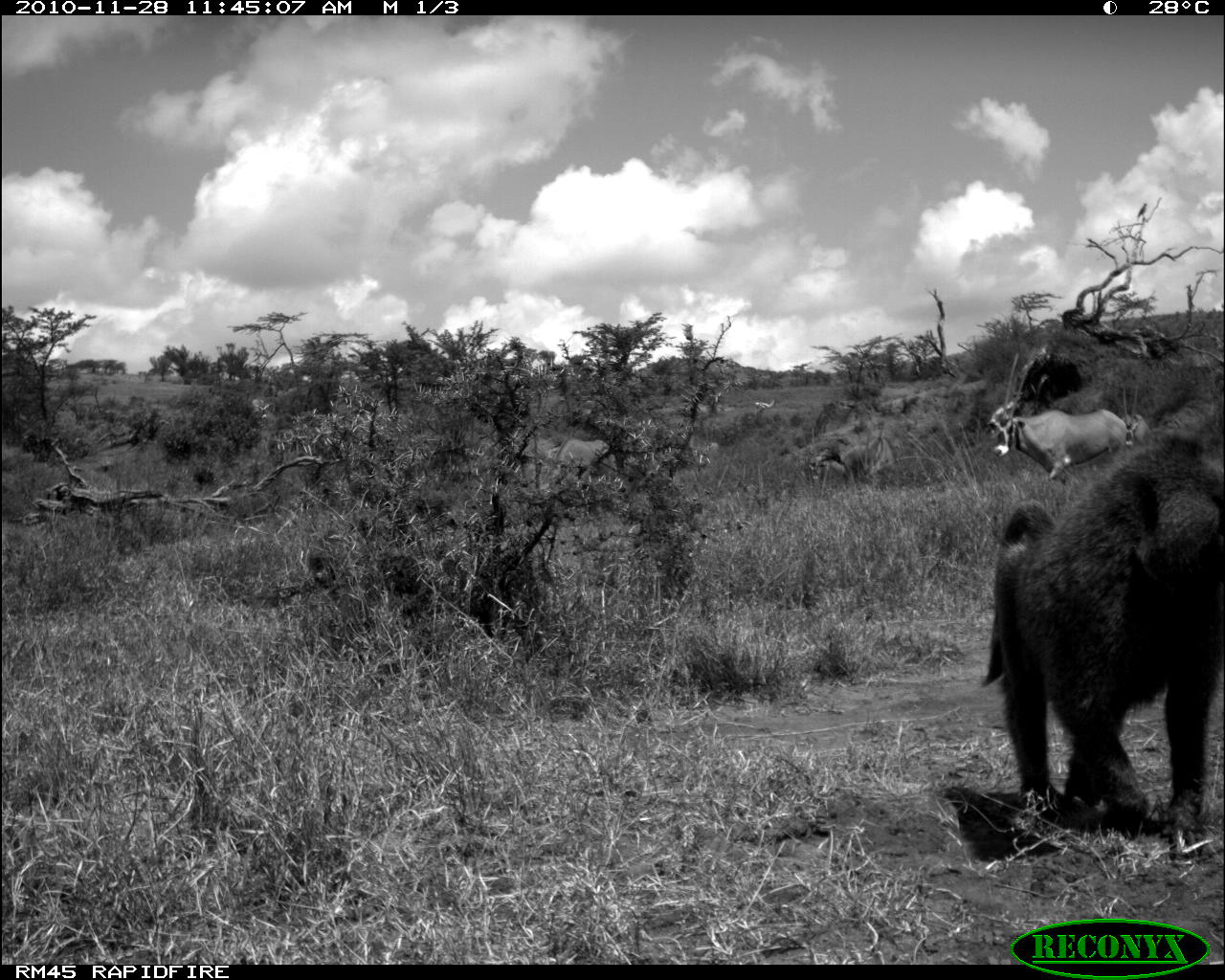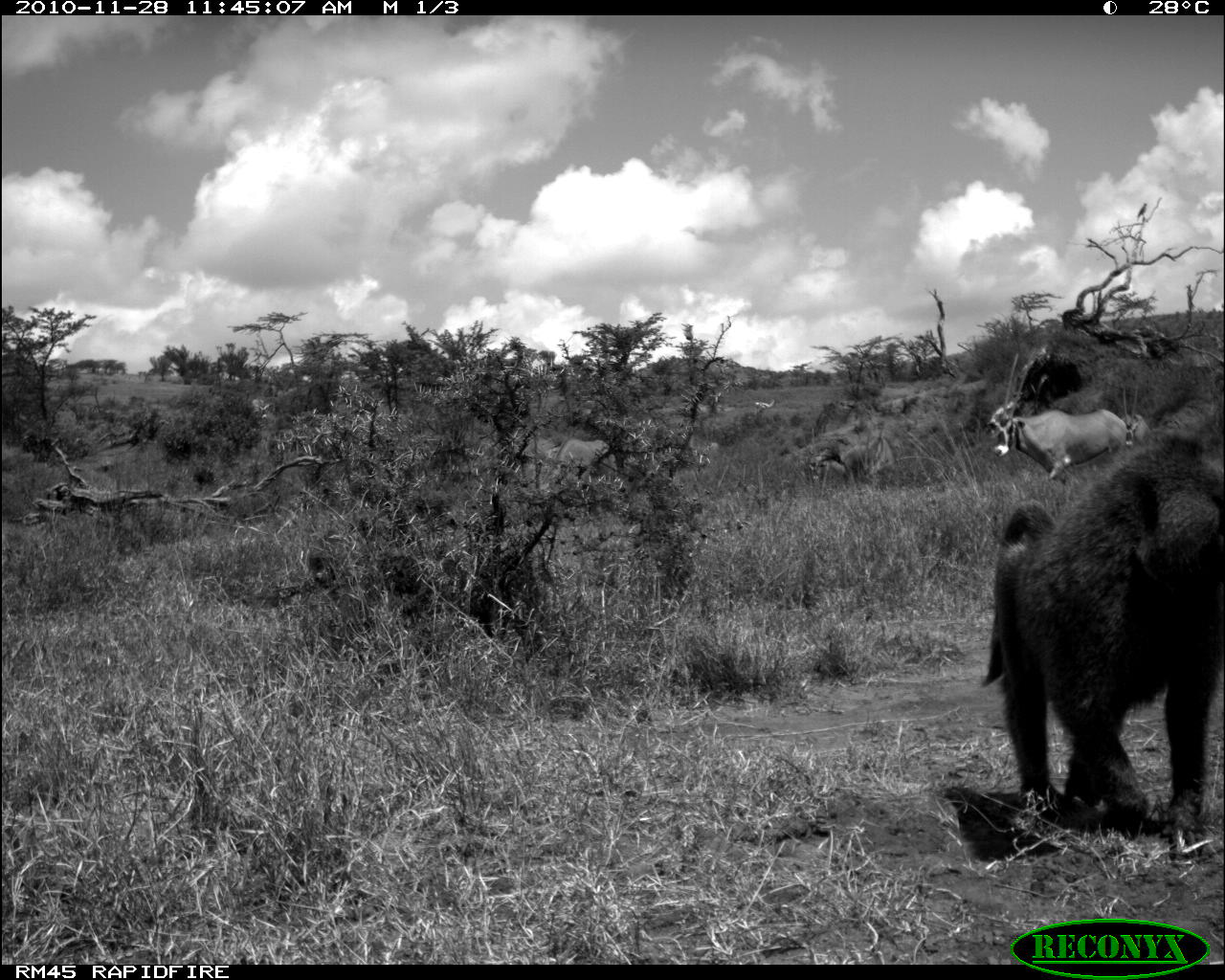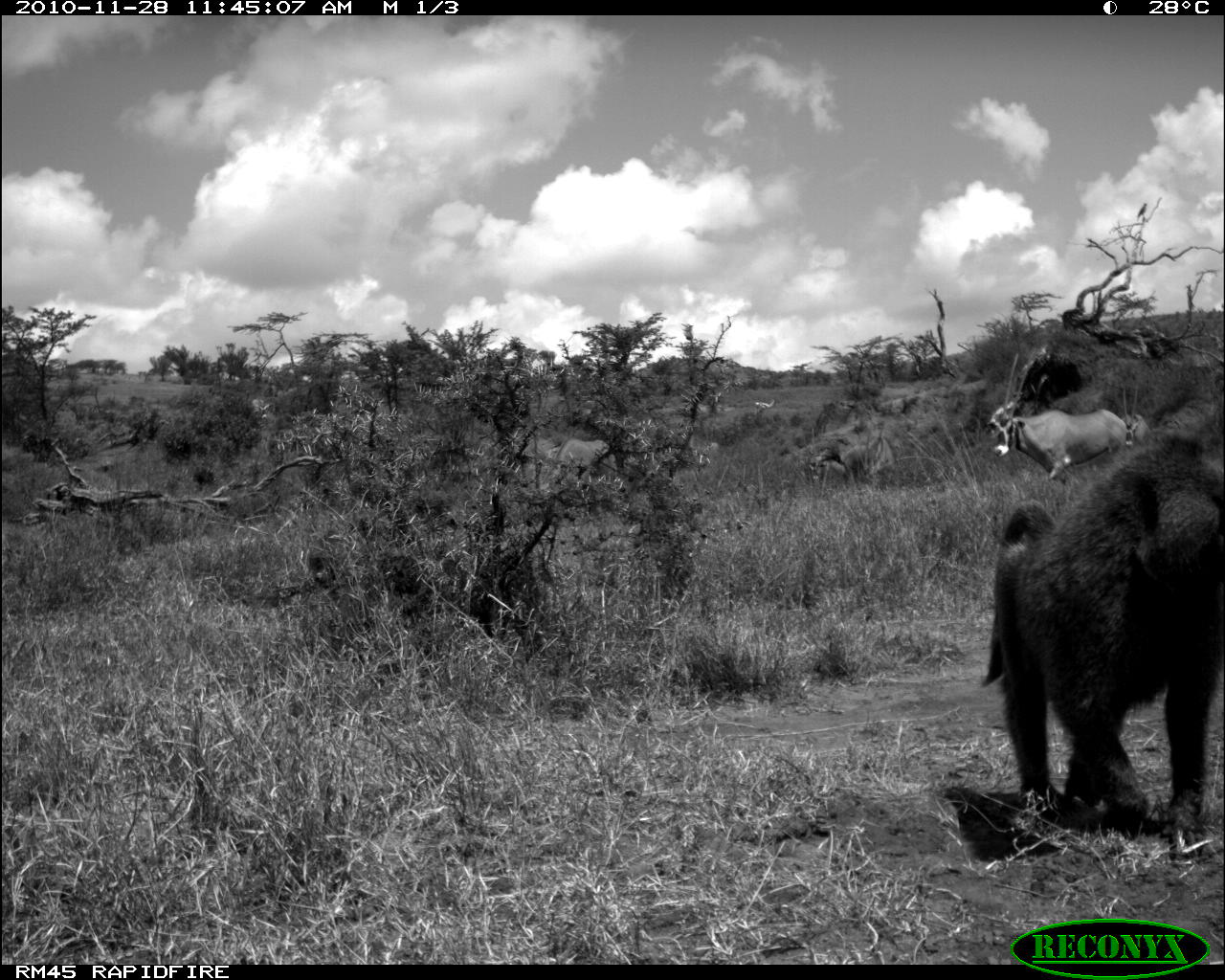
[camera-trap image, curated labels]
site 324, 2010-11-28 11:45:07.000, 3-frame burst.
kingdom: Animalia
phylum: Chordata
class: Mammalia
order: Primates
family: Cercopithecidae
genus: Papio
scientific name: Papio anubis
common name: olive baboon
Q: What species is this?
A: Papio anubis (olive baboon).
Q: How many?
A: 1.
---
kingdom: Animalia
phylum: Chordata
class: Mammalia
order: Artiodactyla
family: Bovidae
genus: Oryx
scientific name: Oryx beisa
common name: east african oryx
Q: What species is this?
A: Oryx beisa (east african oryx).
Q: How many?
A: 4.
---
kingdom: Animalia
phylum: Chordata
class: Mammalia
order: Artiodactyla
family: Bovidae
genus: Nanger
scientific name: Nanger granti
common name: grant's gazelle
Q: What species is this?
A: Nanger granti (grant's gazelle).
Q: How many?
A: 1.